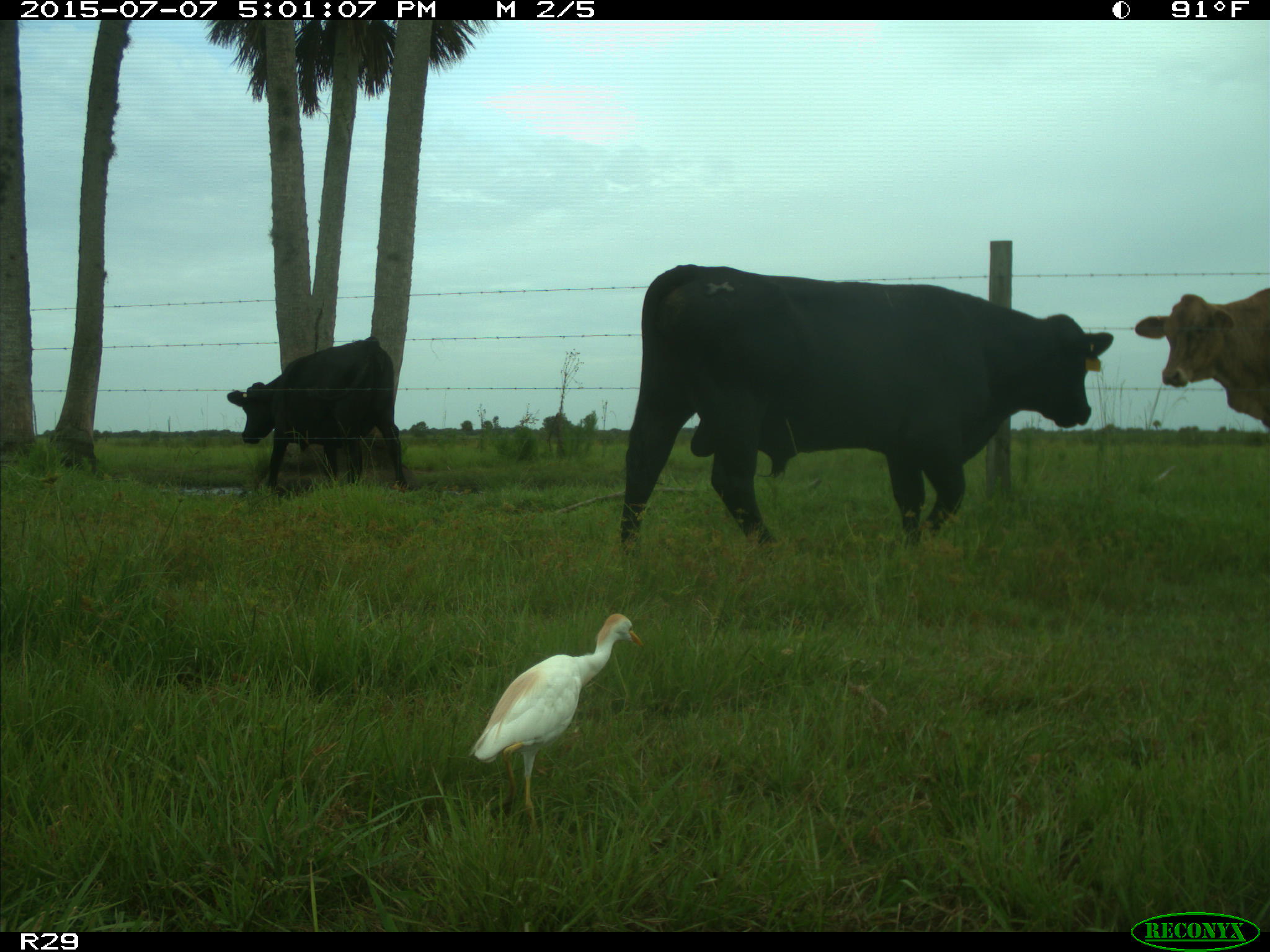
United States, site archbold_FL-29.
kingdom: Animalia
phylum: Chordata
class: Mammalia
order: Artiodactyla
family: Bovidae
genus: Bos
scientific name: Bos taurus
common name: domestic cow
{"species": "Bos taurus (domestic cow)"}